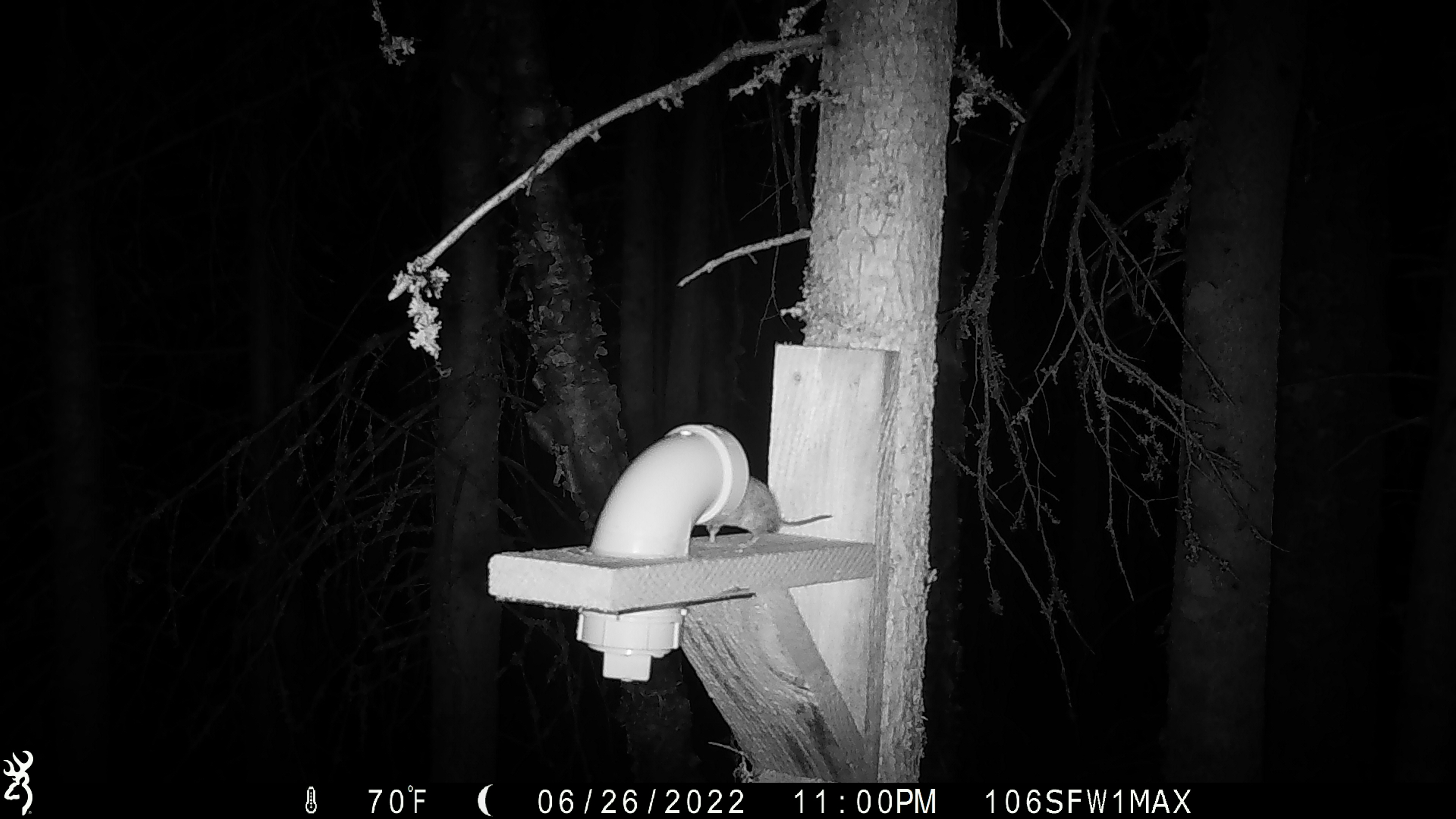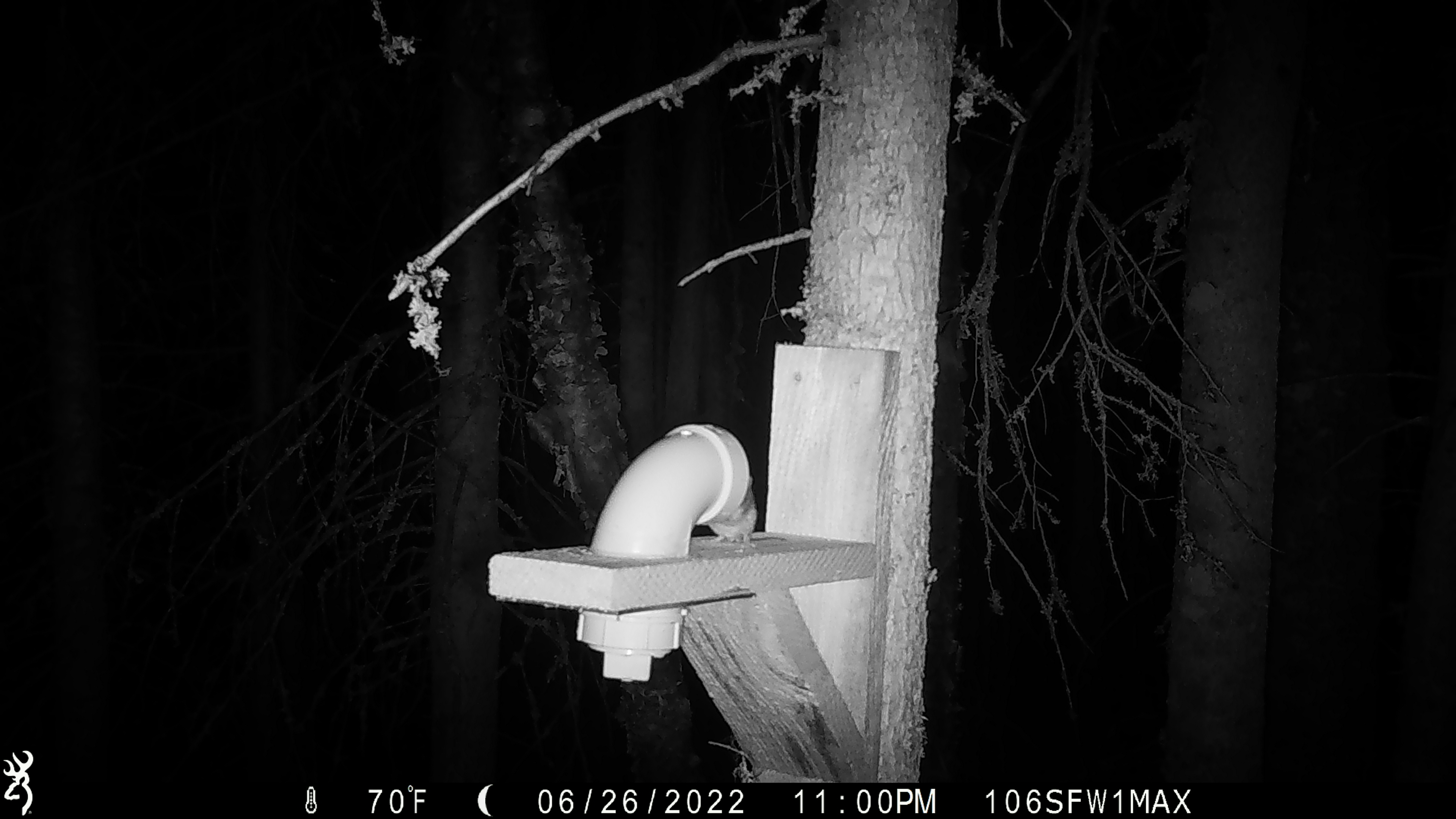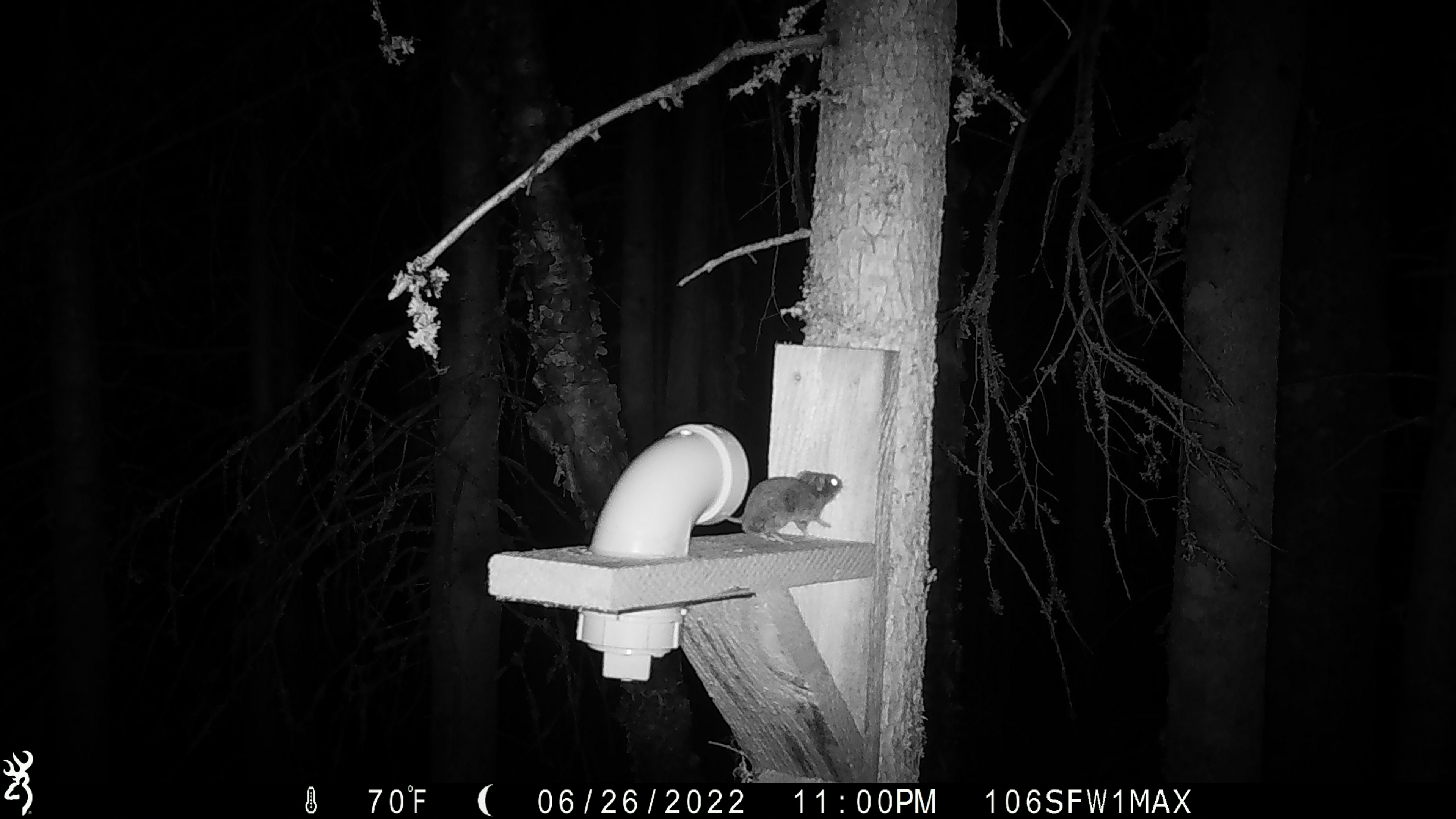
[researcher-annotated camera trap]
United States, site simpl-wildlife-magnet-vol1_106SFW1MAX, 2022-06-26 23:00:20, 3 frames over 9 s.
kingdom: Animalia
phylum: Chordata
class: Mammalia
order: Rodentia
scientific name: Rodentia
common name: mouse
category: mouse sp.